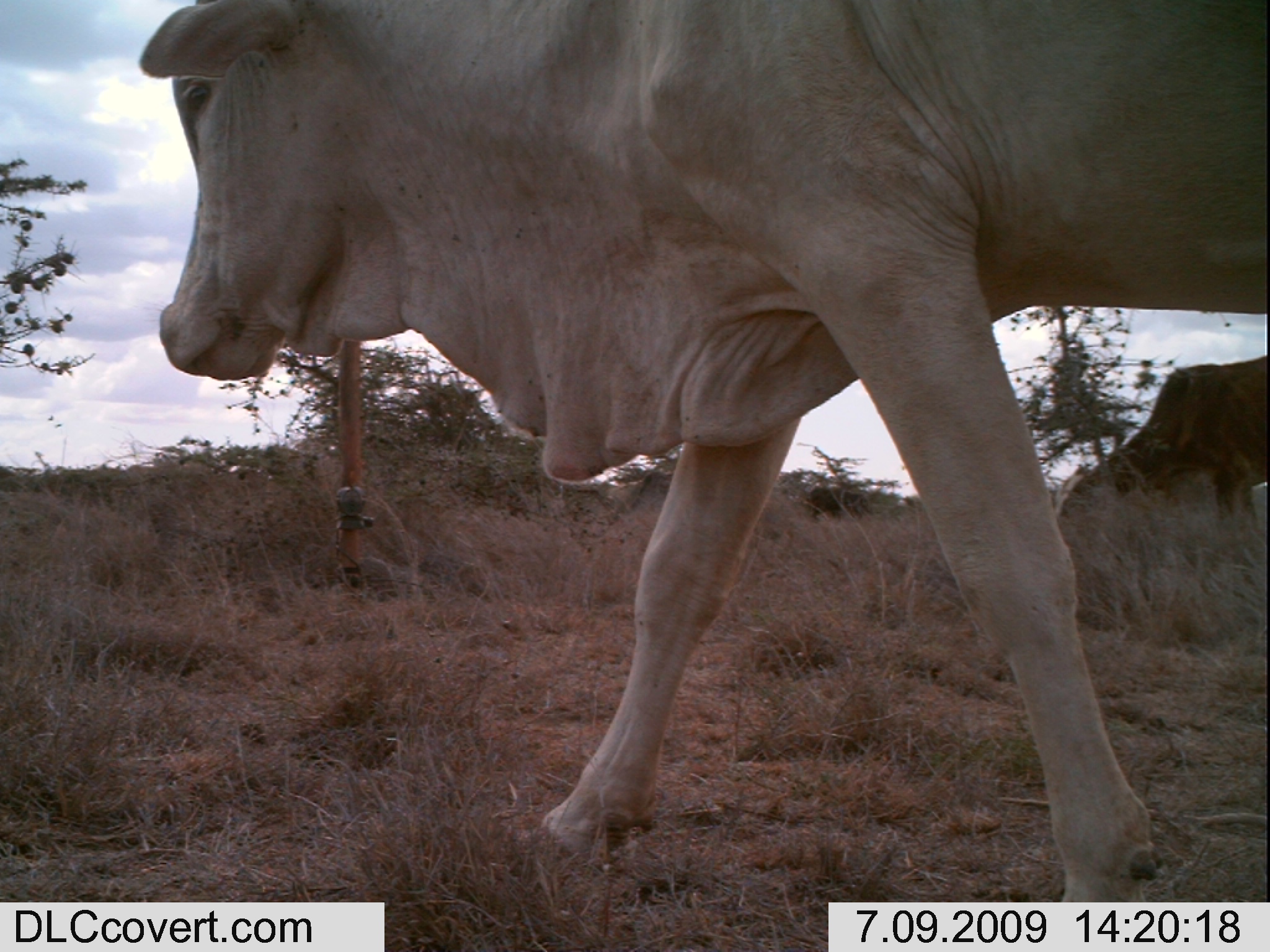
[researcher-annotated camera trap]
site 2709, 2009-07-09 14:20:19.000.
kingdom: Animalia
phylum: Chordata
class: Mammalia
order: Artiodactyla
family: Bovidae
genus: Bos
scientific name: Bos taurus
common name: domestic cattle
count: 3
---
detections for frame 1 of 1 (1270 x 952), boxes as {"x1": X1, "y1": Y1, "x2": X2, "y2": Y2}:
bos taurus: {"x1": 136, "y1": 0, "x2": 1270, "y2": 904}; {"x1": 1048, "y1": 349, "x2": 1270, "y2": 545}